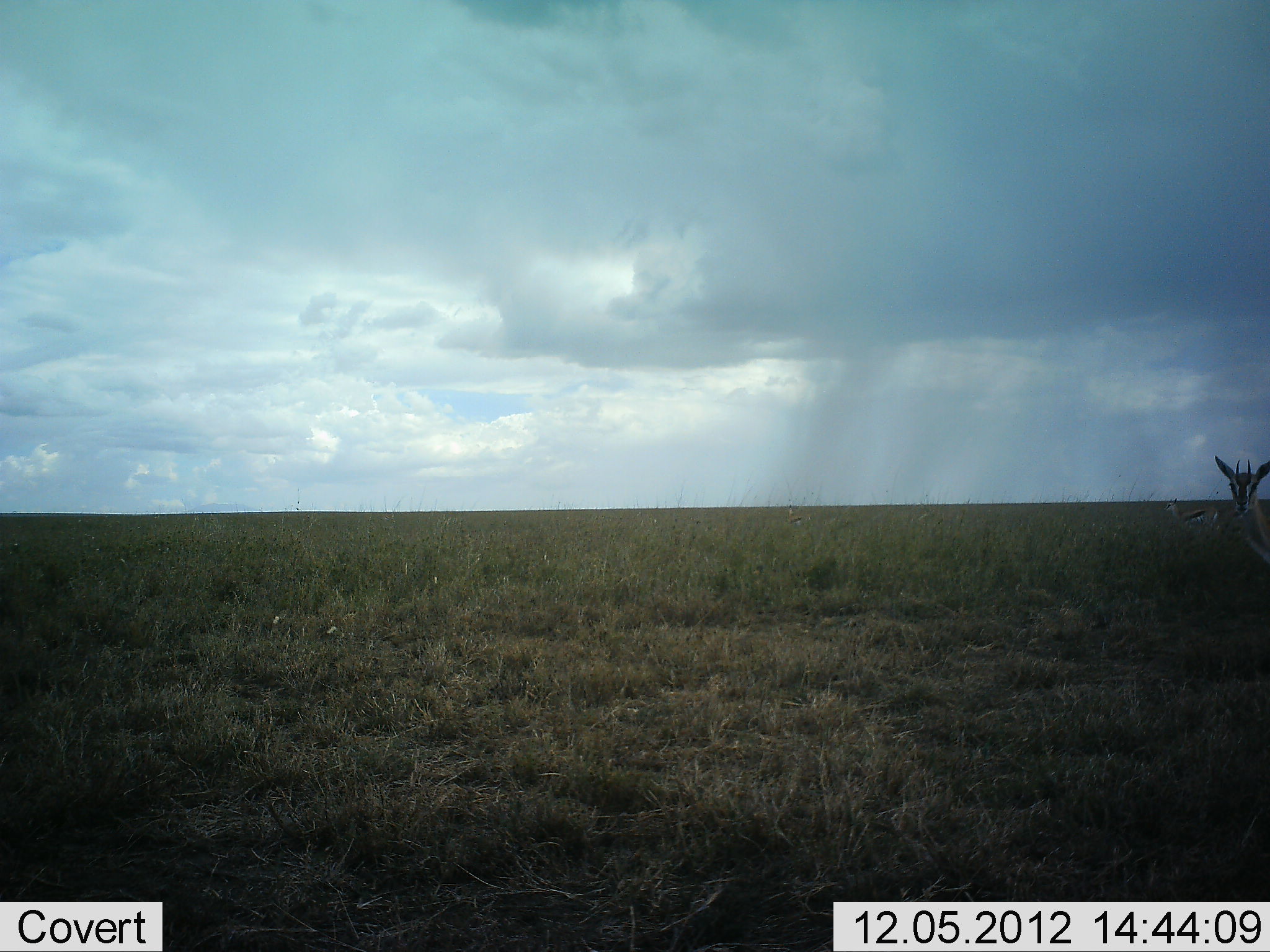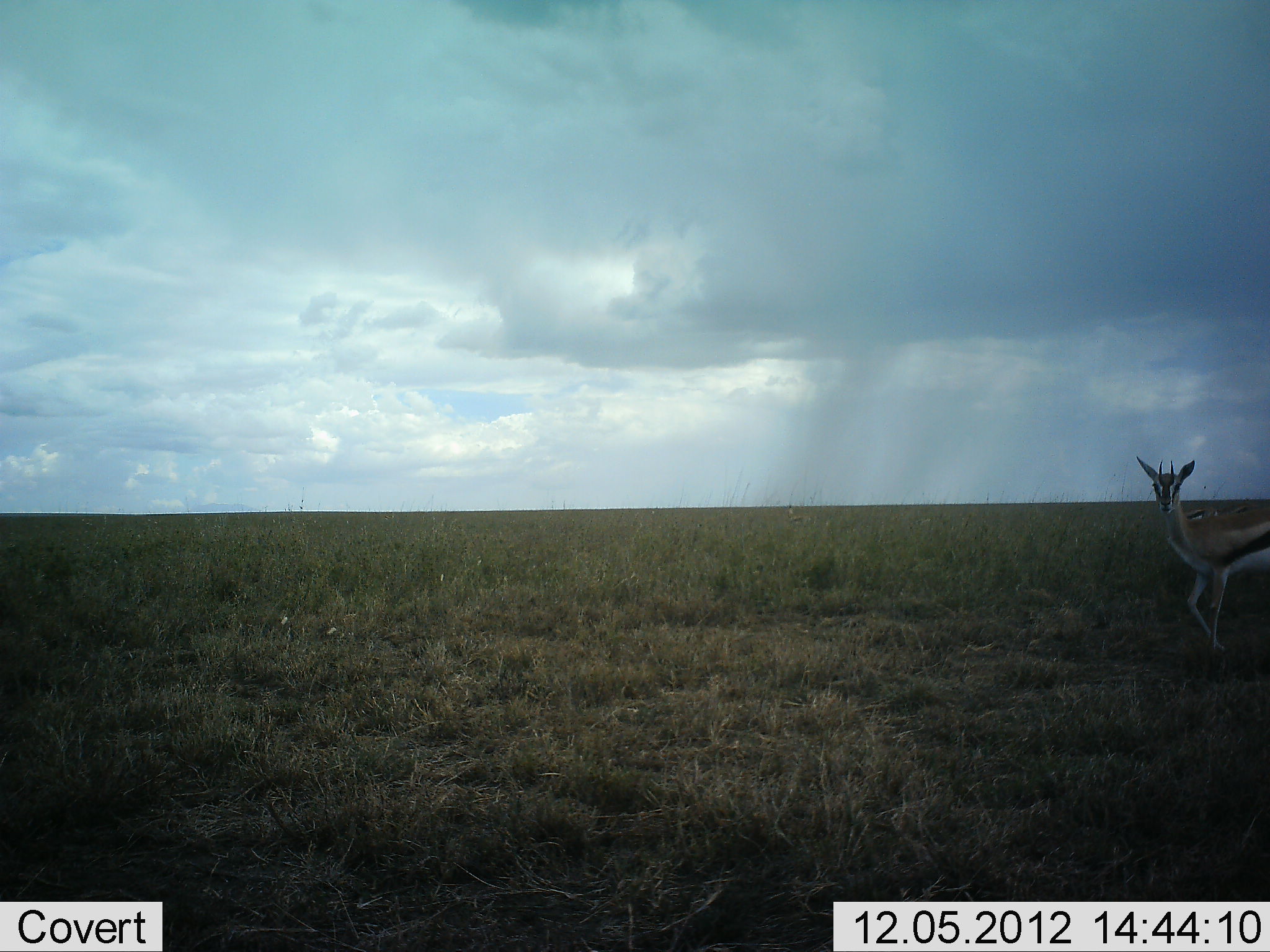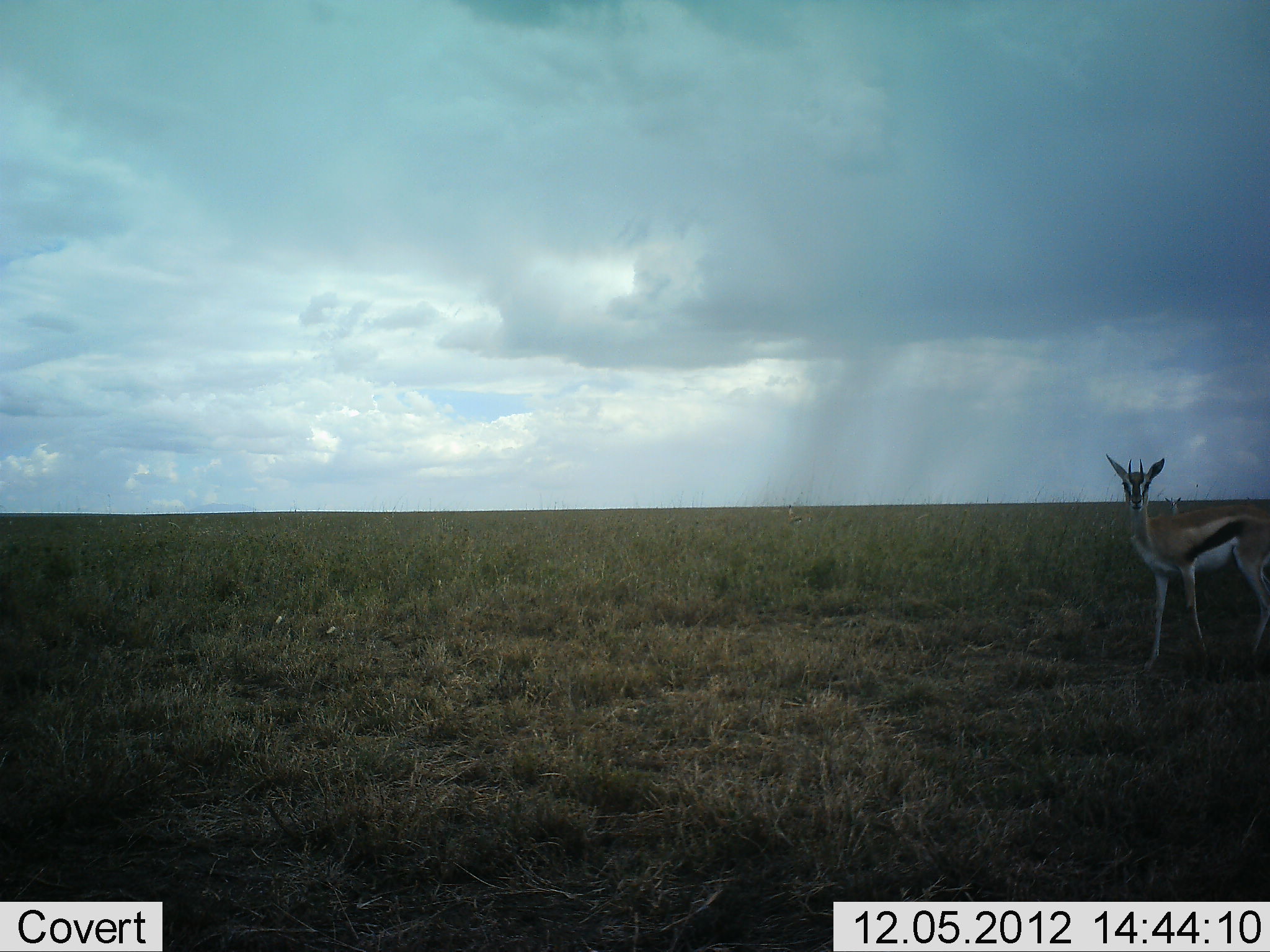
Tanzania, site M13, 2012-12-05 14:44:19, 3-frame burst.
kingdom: Animalia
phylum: Chordata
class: Mammalia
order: Artiodactyla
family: Bovidae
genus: Eudorcas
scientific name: Eudorcas thomsonii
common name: thomson's gazelle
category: gazellethomsons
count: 2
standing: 48%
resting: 0%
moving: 83%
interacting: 0%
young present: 3%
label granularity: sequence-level